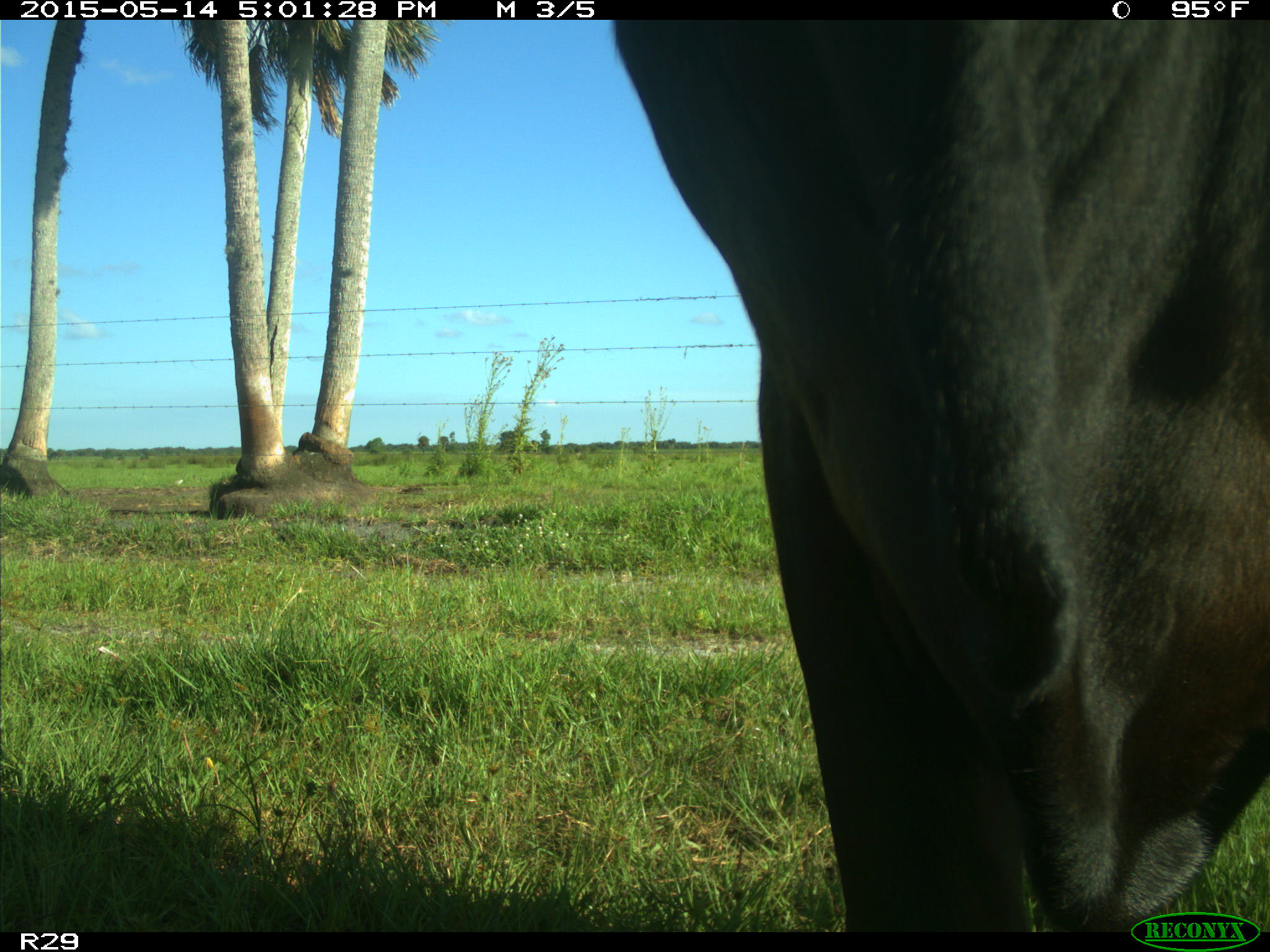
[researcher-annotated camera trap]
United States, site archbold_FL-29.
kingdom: Animalia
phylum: Chordata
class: Mammalia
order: Artiodactyla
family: Bovidae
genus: Bos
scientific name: Bos taurus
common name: domestic cow